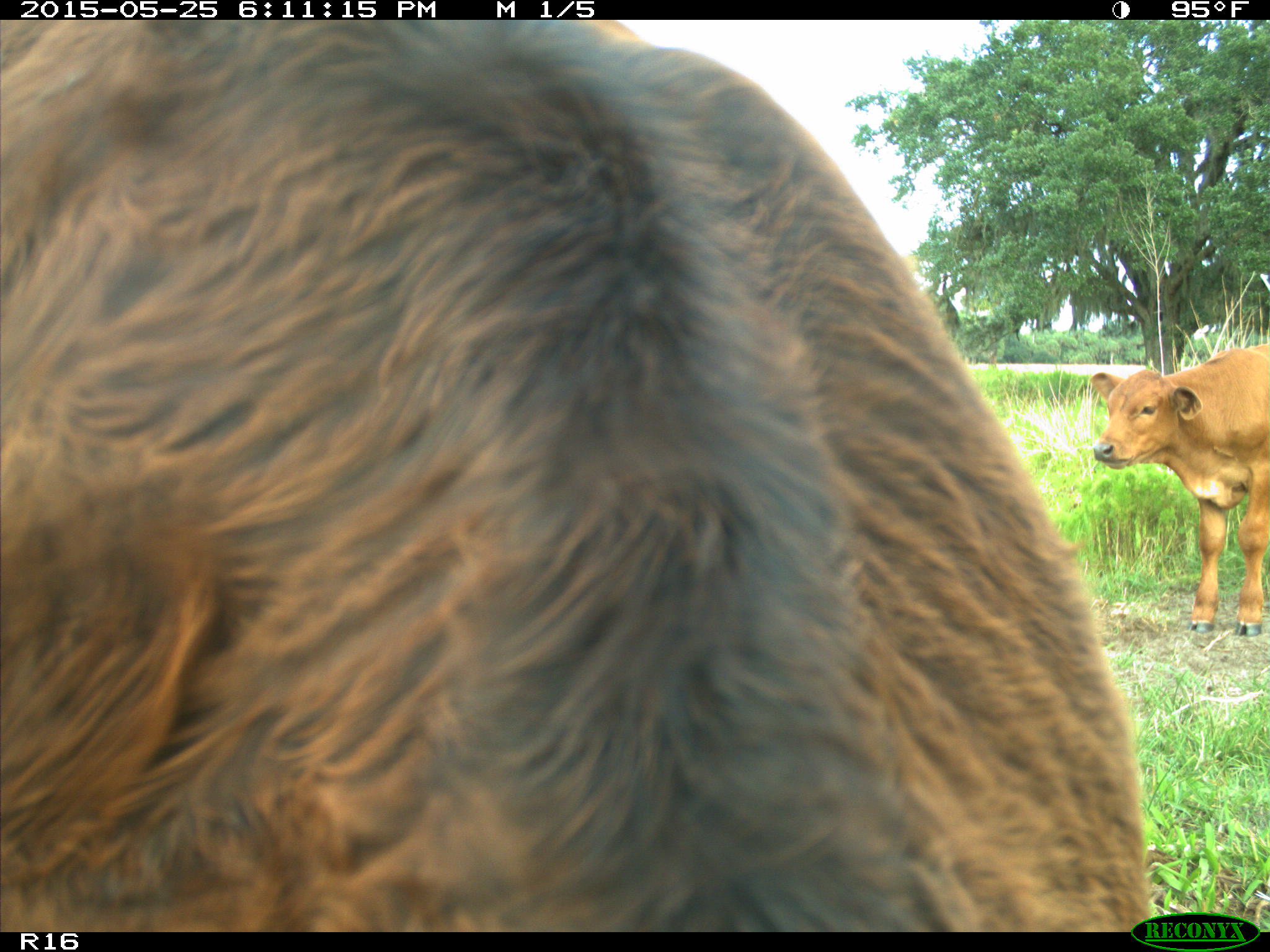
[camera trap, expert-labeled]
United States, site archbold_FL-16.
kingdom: Animalia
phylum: Chordata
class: Mammalia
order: Artiodactyla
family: Bovidae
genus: Bos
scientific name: Bos taurus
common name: domestic cow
Bos taurus (domestic cow).